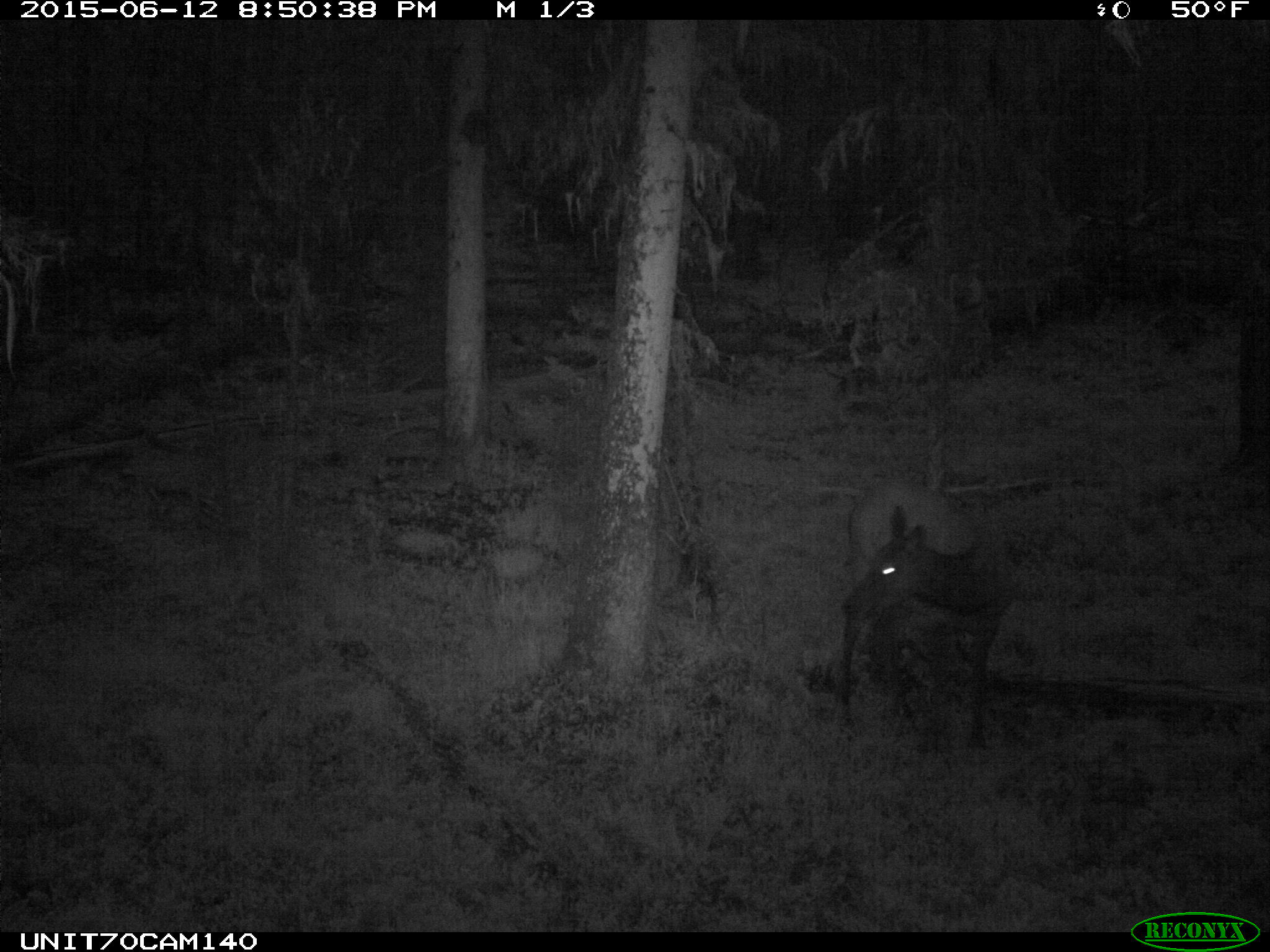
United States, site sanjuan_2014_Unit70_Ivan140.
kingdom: Animalia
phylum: Chordata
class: Mammalia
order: Artiodactyla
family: Cervidae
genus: Cervus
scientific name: Cervus elaphus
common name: red deer